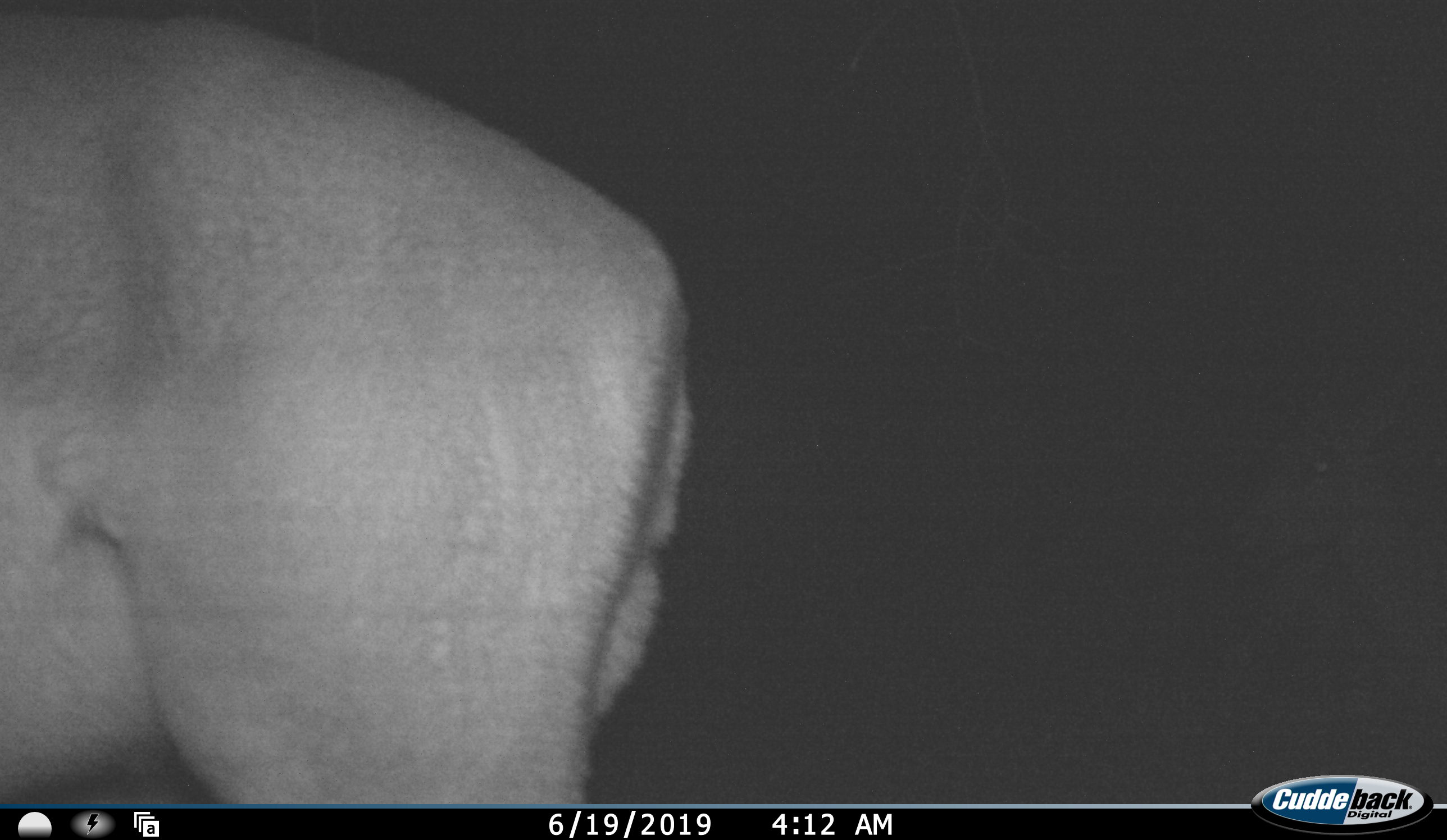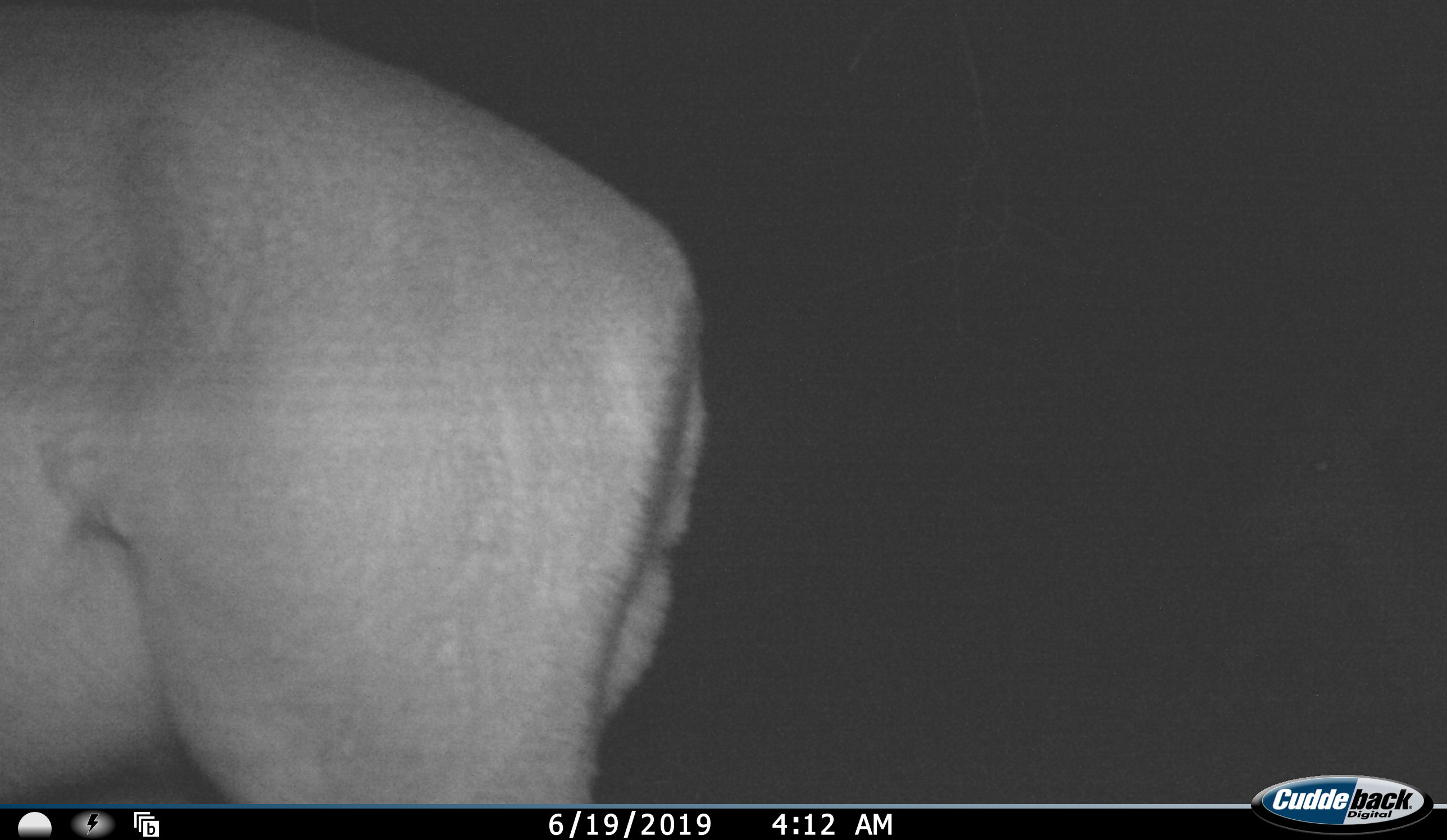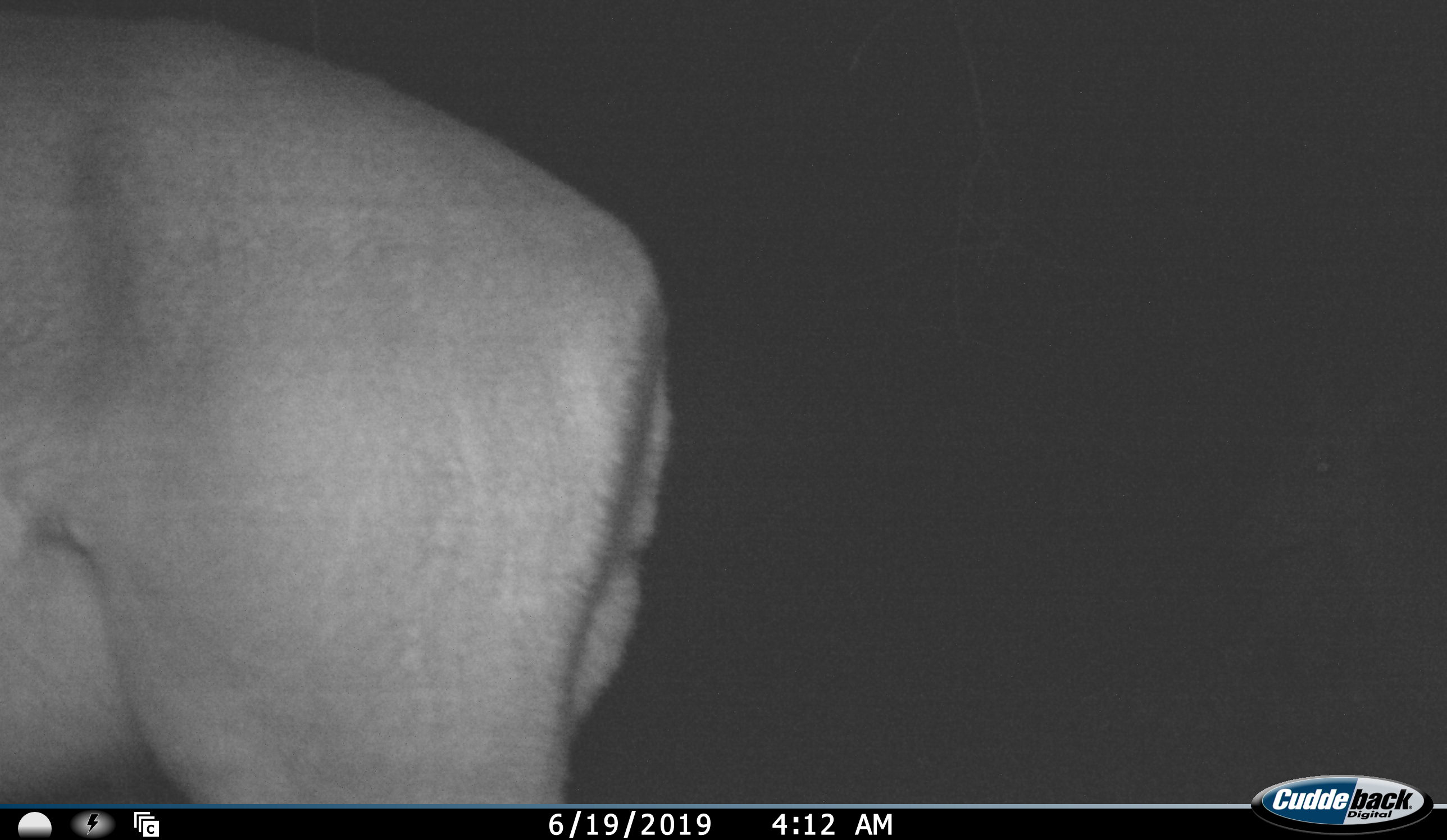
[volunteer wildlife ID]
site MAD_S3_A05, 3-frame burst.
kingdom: Animalia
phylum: Chordata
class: Mammalia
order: Artiodactyla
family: Bovidae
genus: Aepyceros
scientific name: Aepyceros melampus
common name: impala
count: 1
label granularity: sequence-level